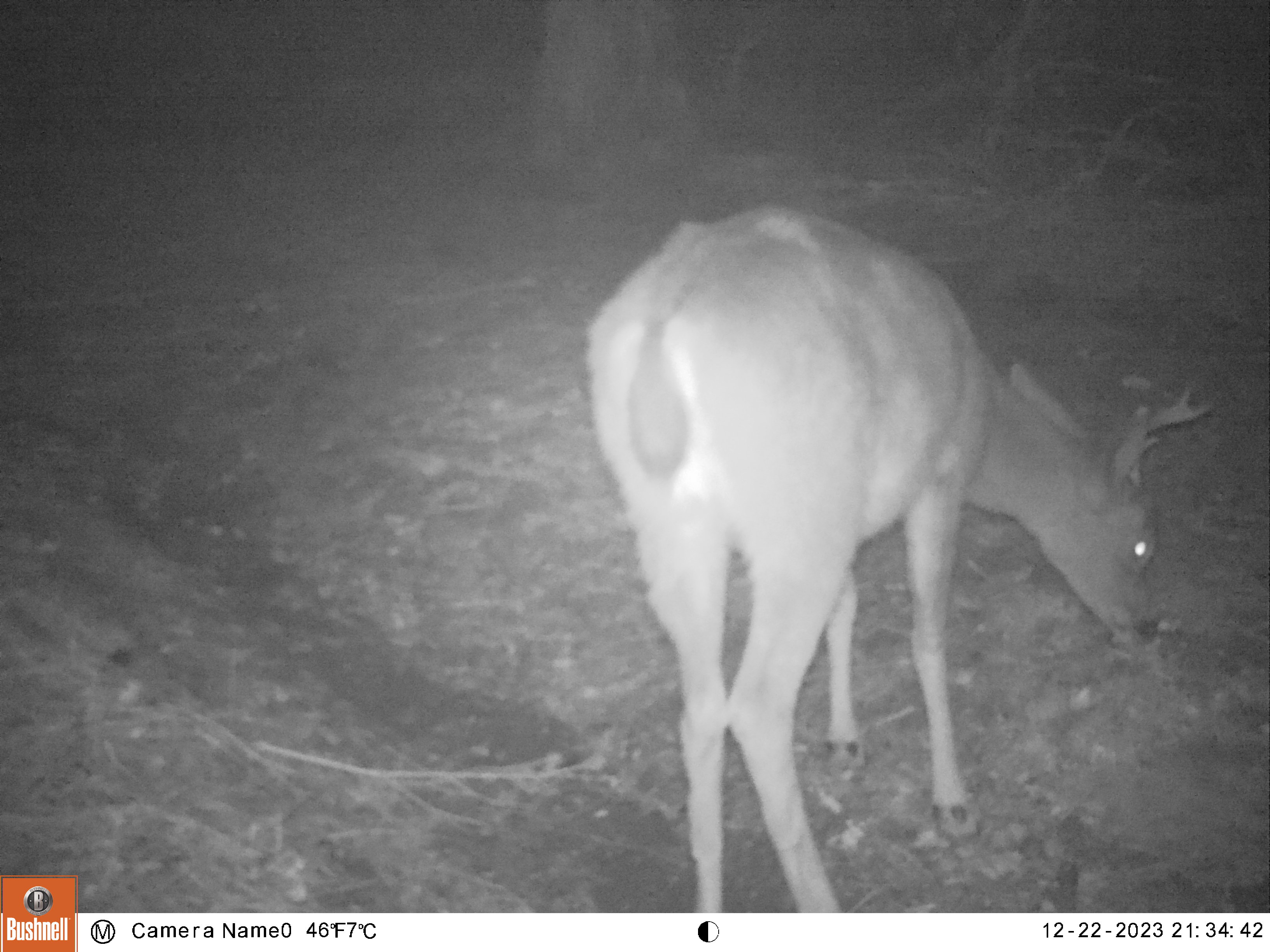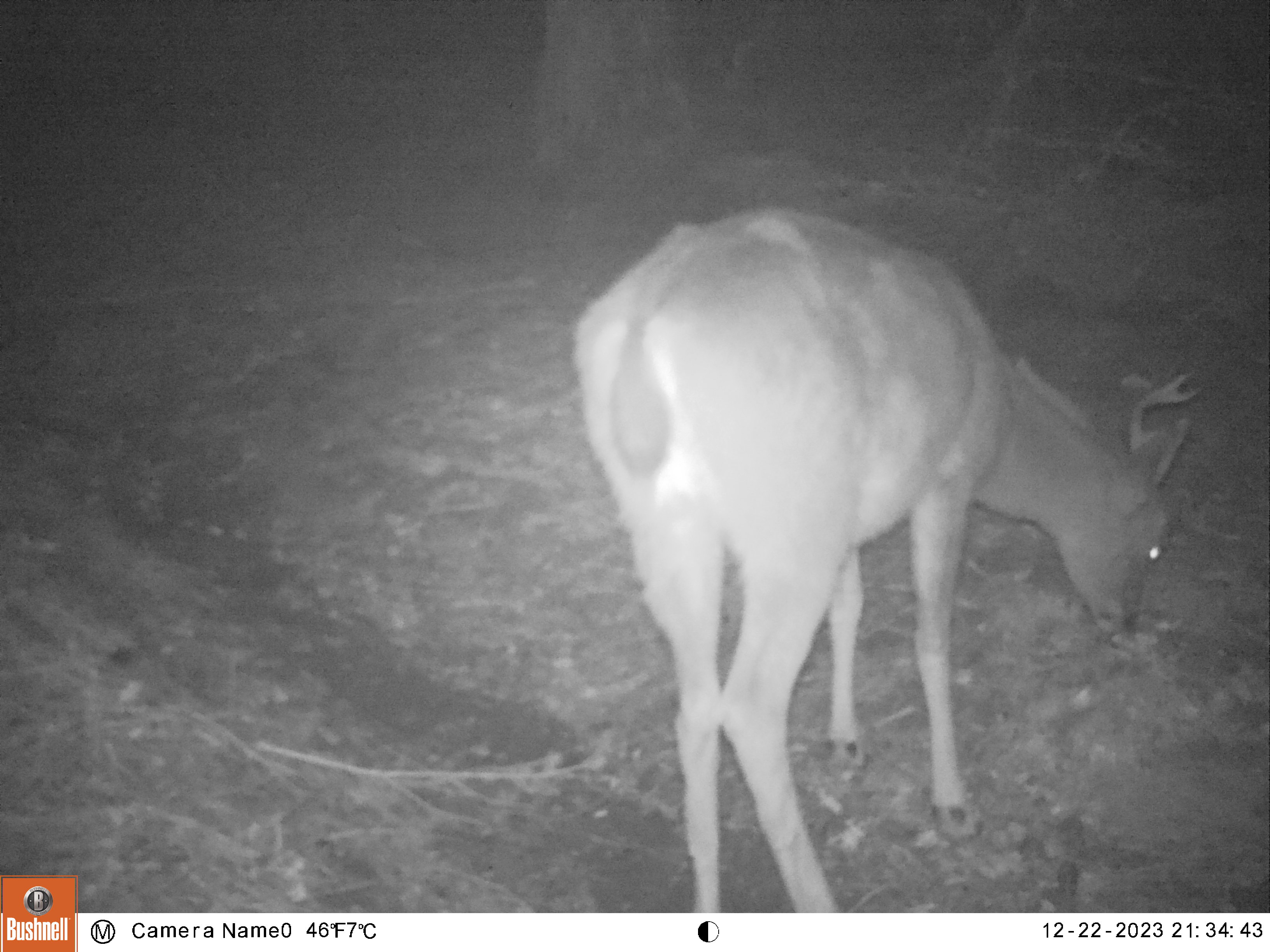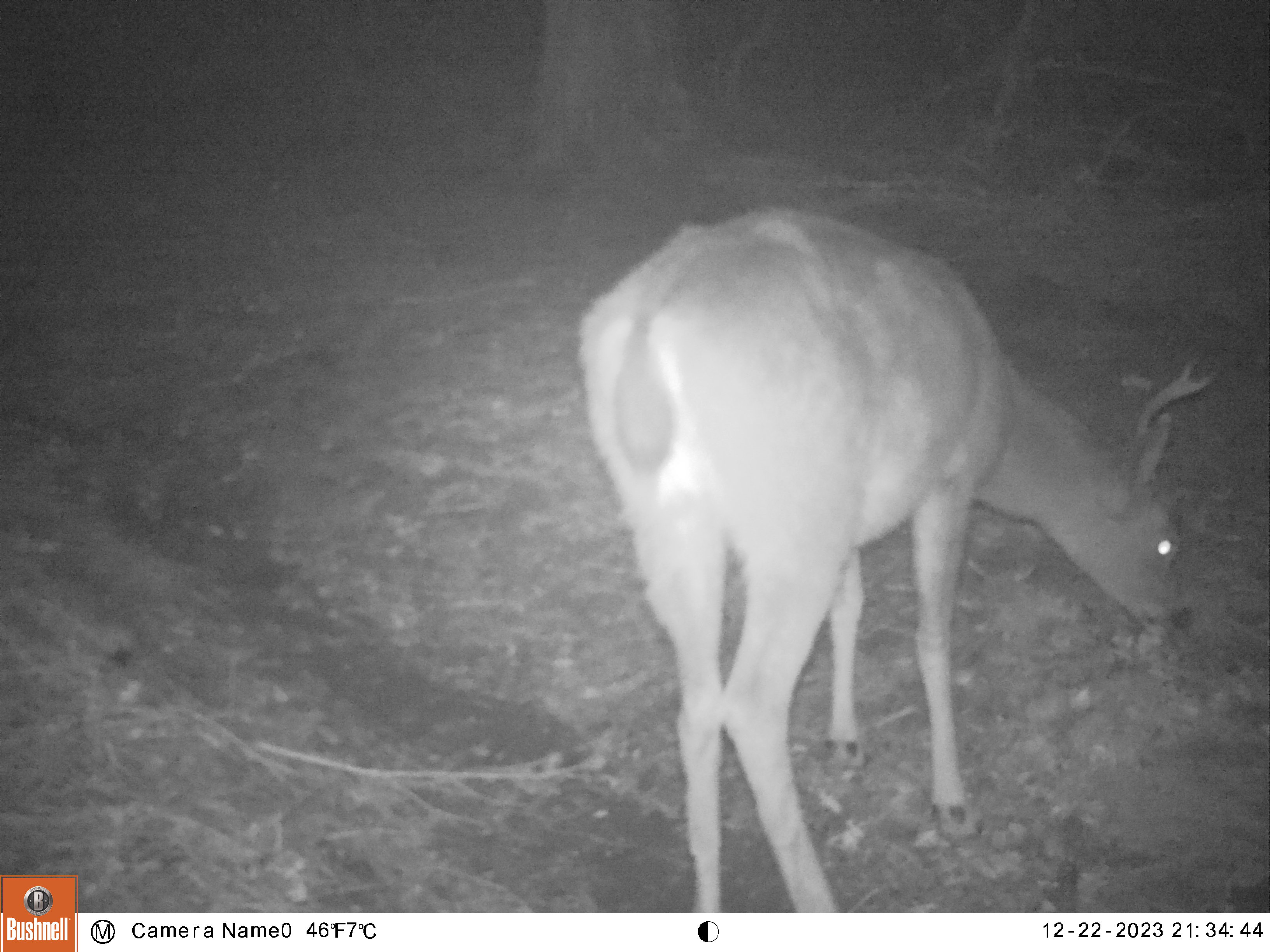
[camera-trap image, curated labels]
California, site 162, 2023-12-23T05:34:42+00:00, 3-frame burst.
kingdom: Animalia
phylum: Chordata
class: Mammalia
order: Artiodactyla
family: Cervidae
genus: Odocoileus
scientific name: Odocoileus hemionus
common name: mule deer